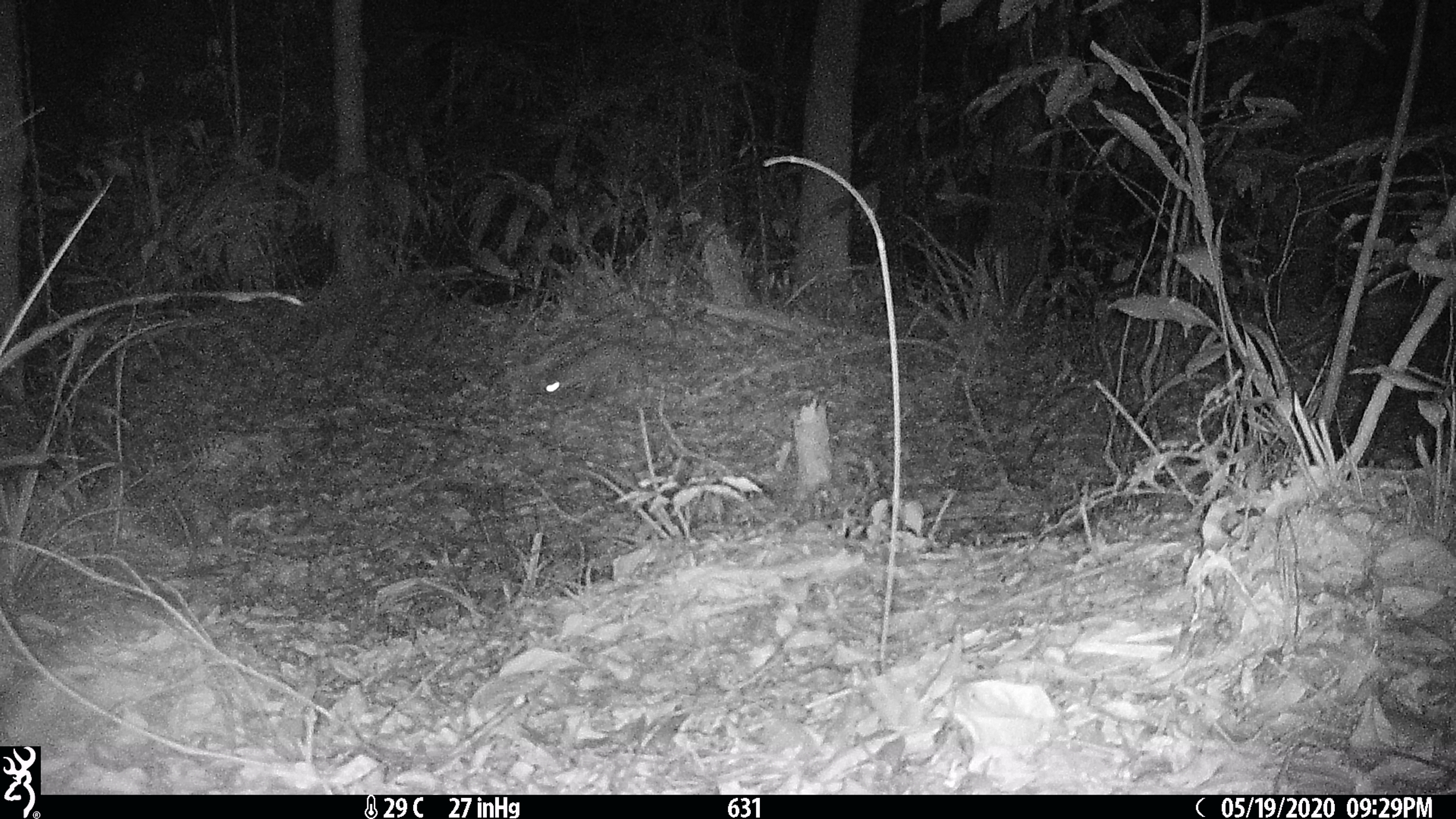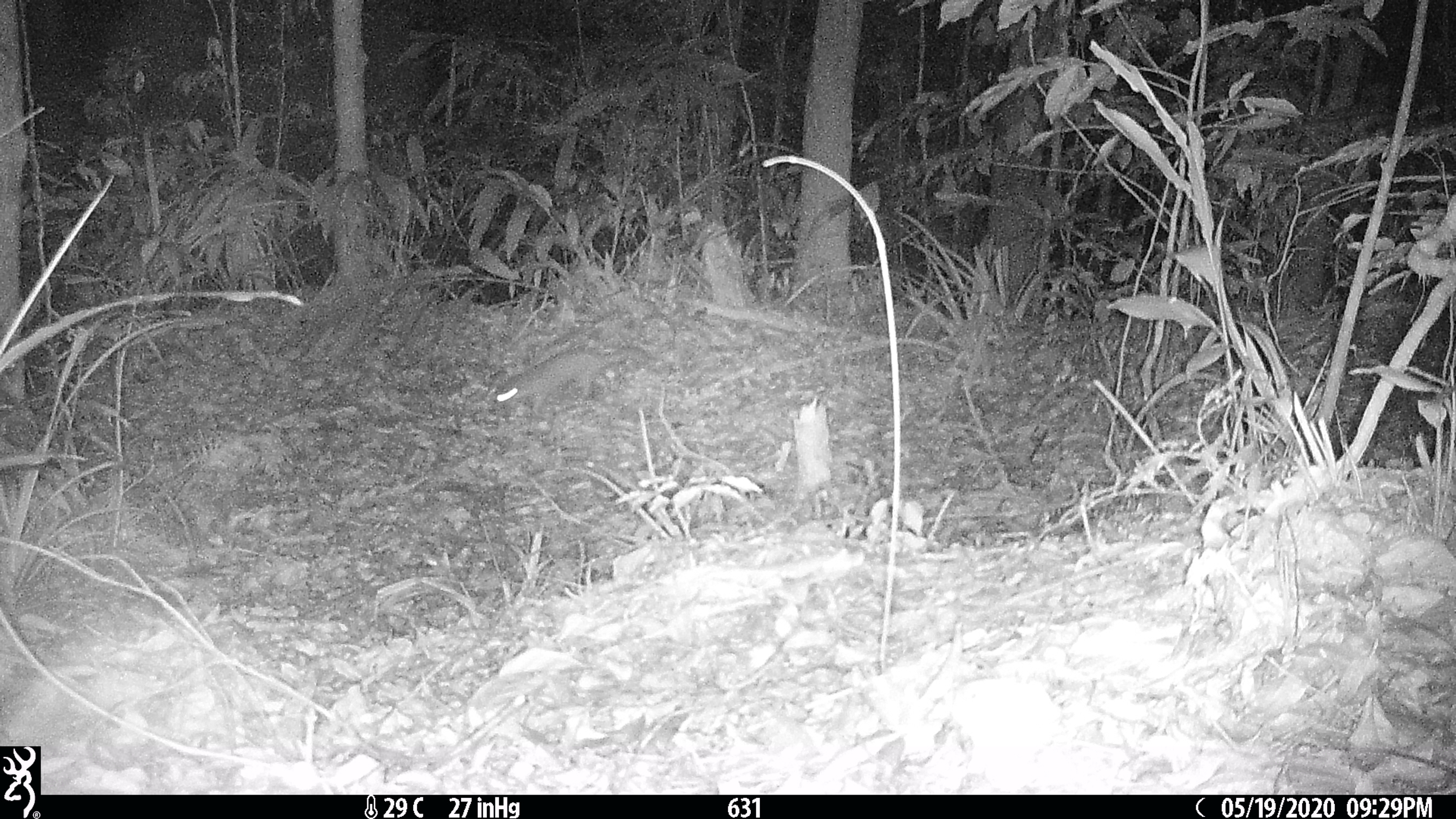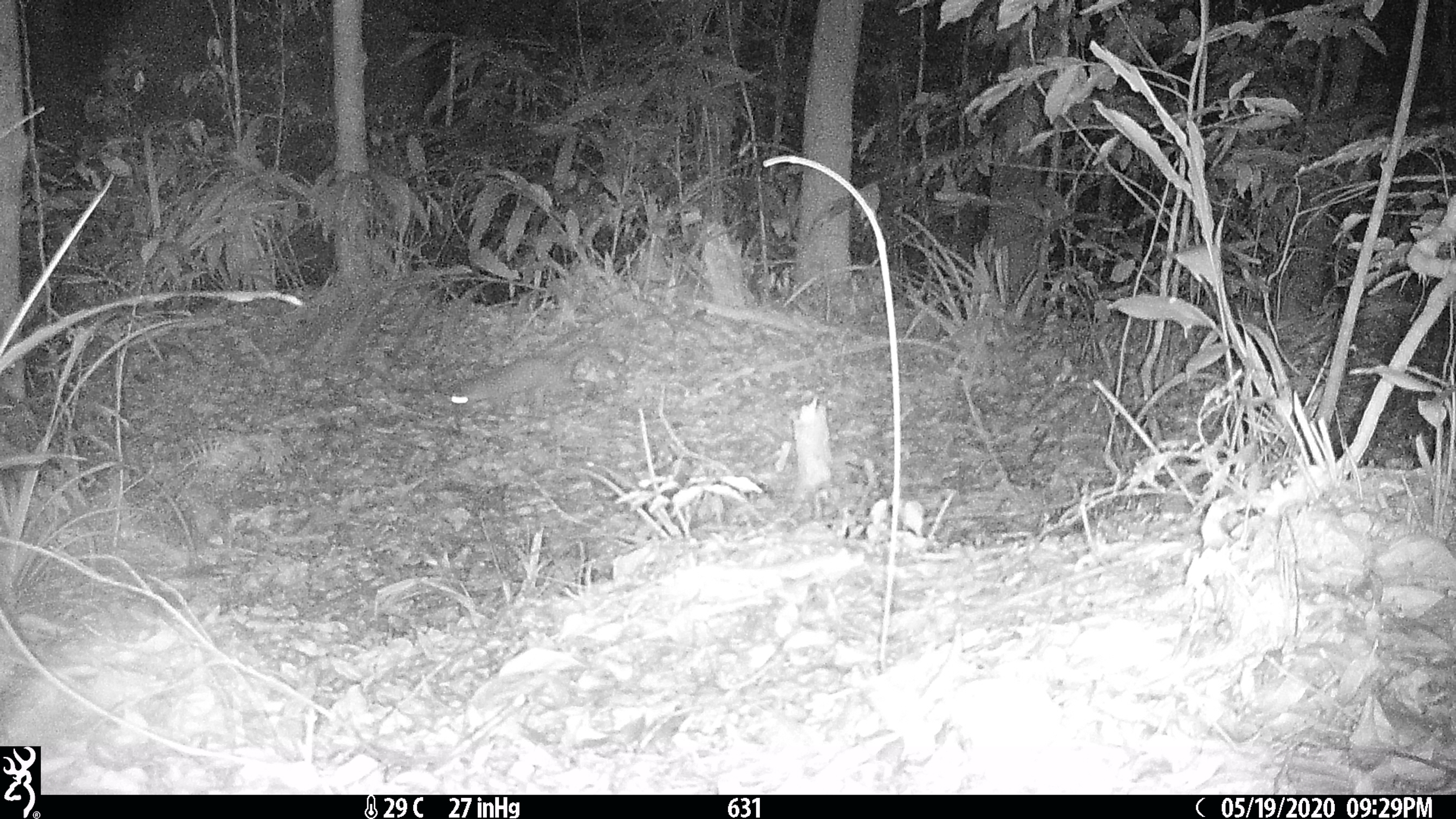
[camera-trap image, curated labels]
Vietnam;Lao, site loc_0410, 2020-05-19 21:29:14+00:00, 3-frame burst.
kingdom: Animalia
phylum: Chordata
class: Mammalia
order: Carnivora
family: Mustelidae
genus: Melogale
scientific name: Melogale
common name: ferret badger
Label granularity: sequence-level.